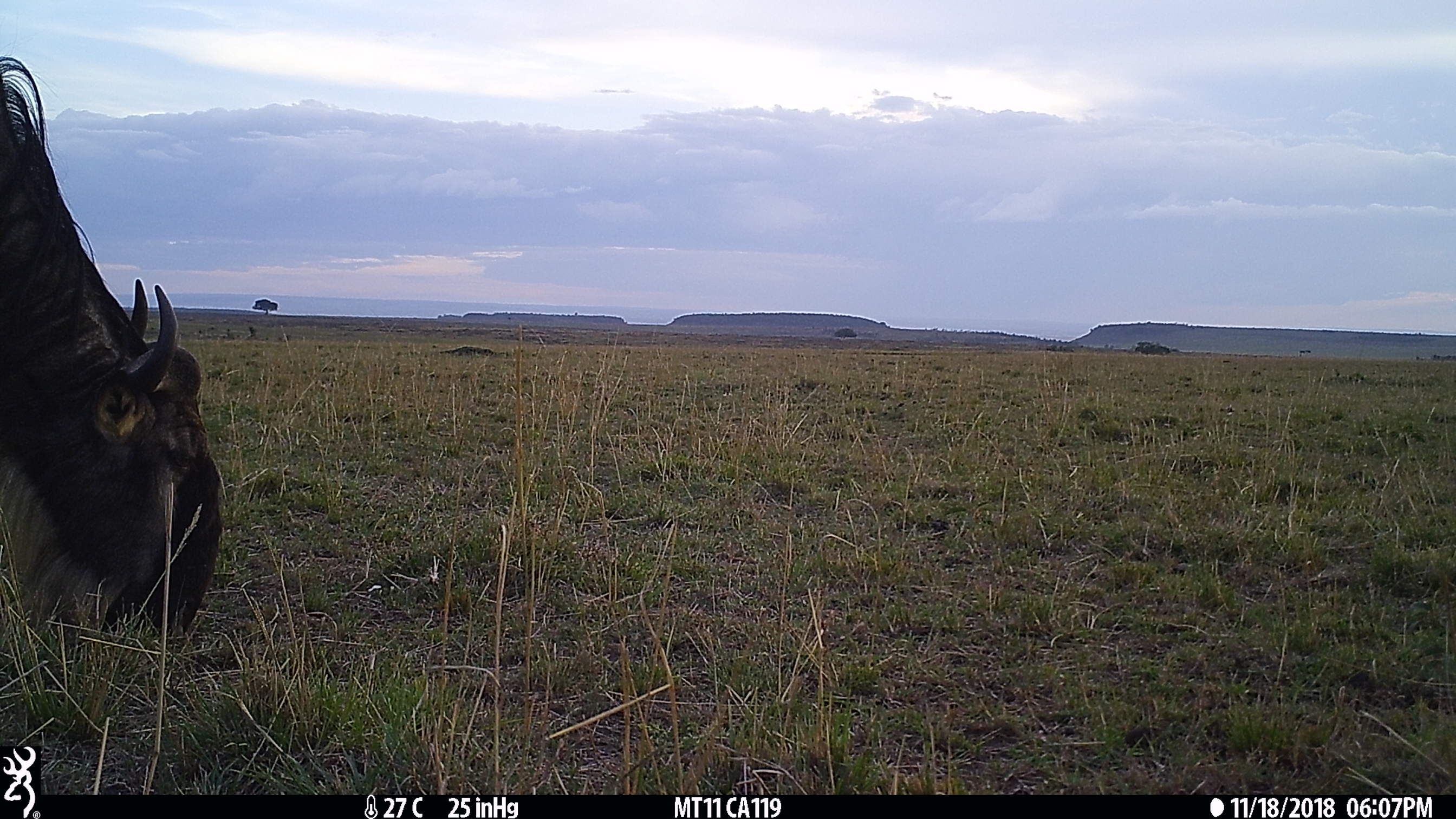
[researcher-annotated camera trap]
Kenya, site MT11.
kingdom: Animalia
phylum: Chordata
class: Mammalia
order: Artiodactyla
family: Bovidae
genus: Connochaetes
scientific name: Connochaetes taurinus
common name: blue wildebeest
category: wildebeest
Wildebeest (blue wildebeest) (Connochaetes taurinus).